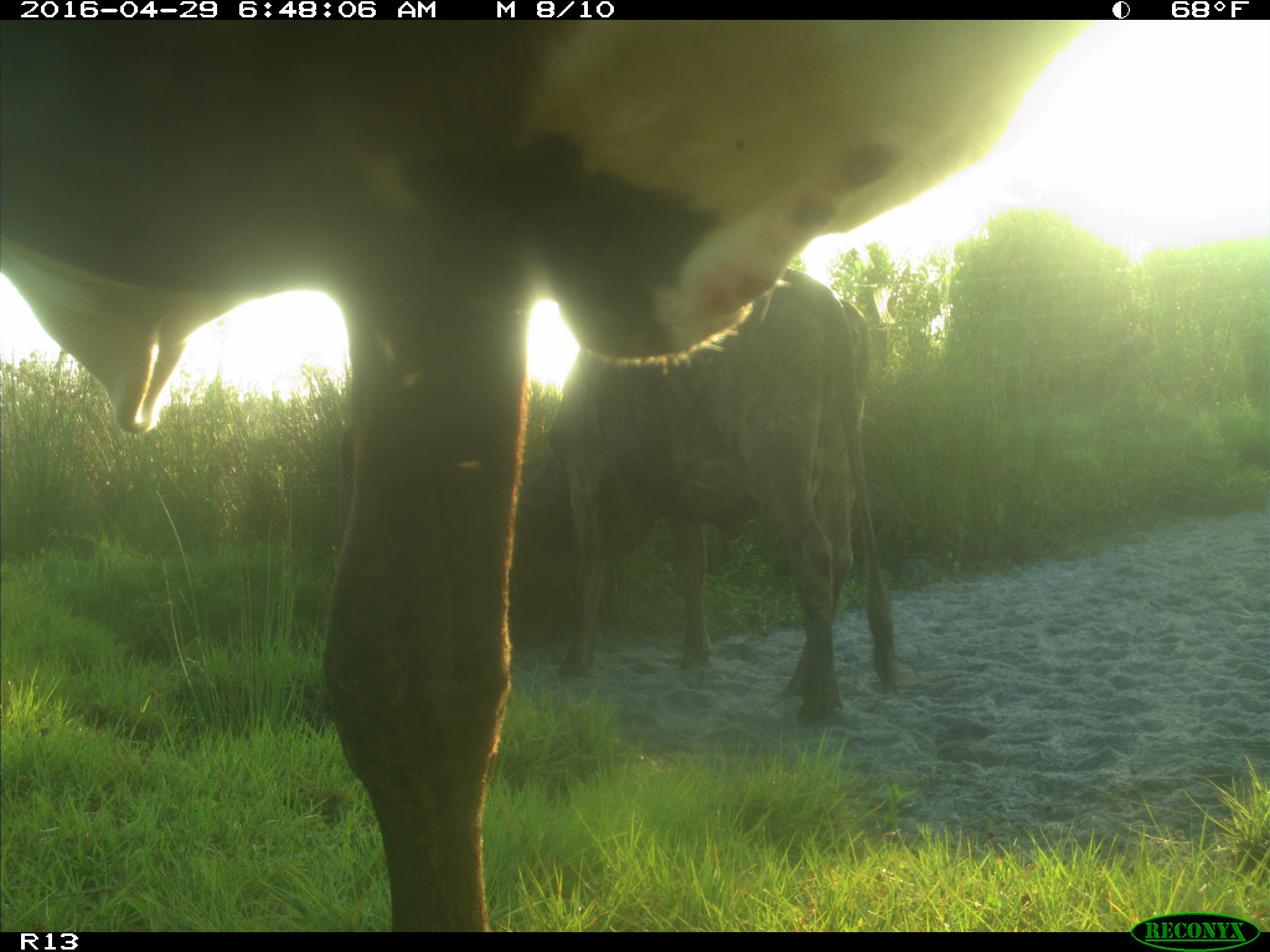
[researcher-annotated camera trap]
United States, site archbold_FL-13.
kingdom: Animalia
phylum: Chordata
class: Mammalia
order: Artiodactyla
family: Bovidae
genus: Bos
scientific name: Bos taurus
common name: domestic cow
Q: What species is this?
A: Bos taurus (domestic cow).